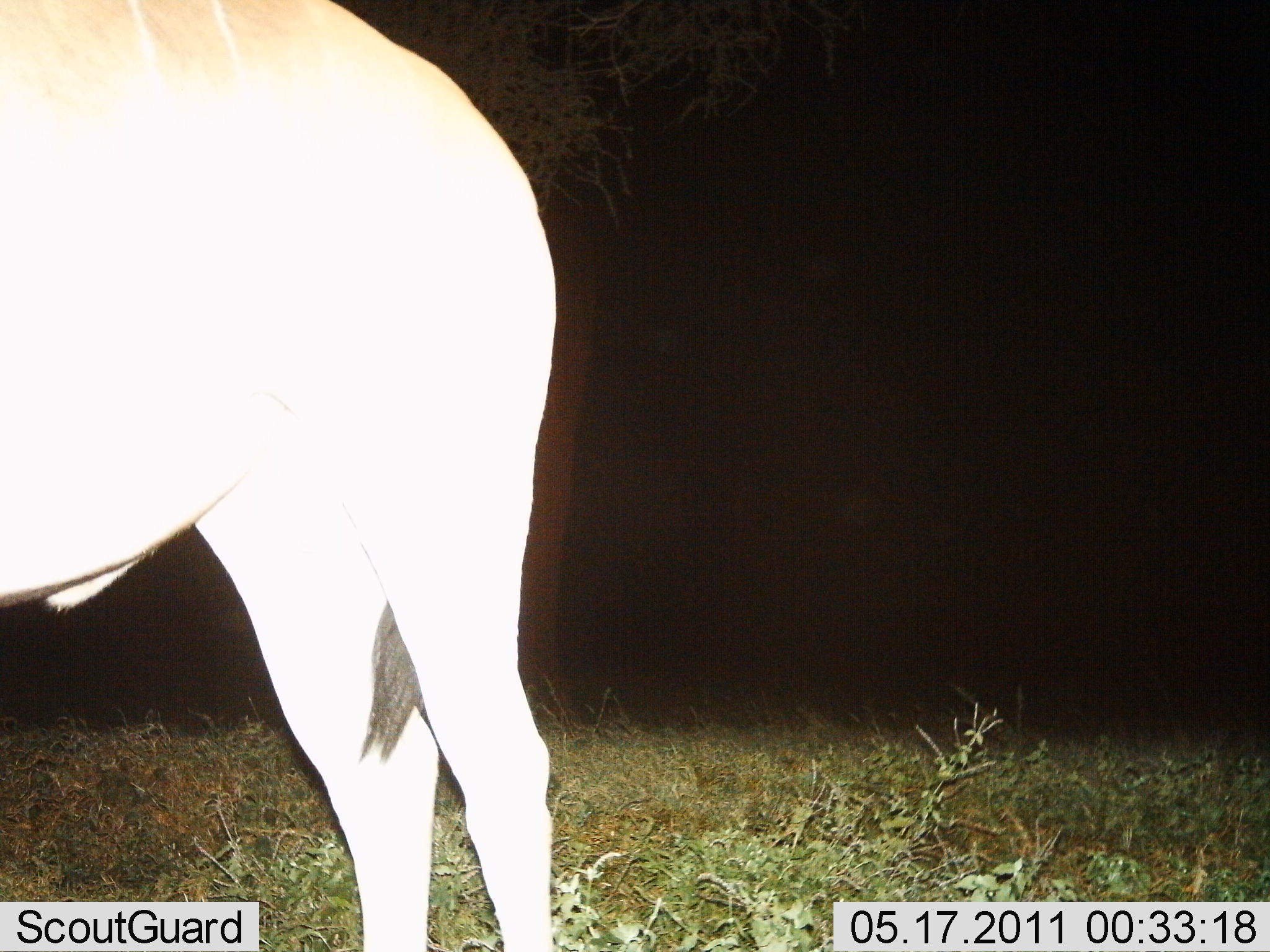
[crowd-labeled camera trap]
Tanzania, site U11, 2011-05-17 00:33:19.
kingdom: Animalia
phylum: Chordata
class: Mammalia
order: Artiodactyla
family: Bovidae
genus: Tragelaphus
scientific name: Tragelaphus oryx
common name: eland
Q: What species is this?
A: Eland (Tragelaphus oryx).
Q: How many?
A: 1.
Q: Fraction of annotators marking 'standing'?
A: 100%.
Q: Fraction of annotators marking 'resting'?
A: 0%.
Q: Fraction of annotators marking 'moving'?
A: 0%.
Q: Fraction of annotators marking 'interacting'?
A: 0%.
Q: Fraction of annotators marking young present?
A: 0%.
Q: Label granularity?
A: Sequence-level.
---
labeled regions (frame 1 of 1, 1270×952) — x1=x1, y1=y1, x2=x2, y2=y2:
animal: x1=0, y1=0, x2=566, y2=951